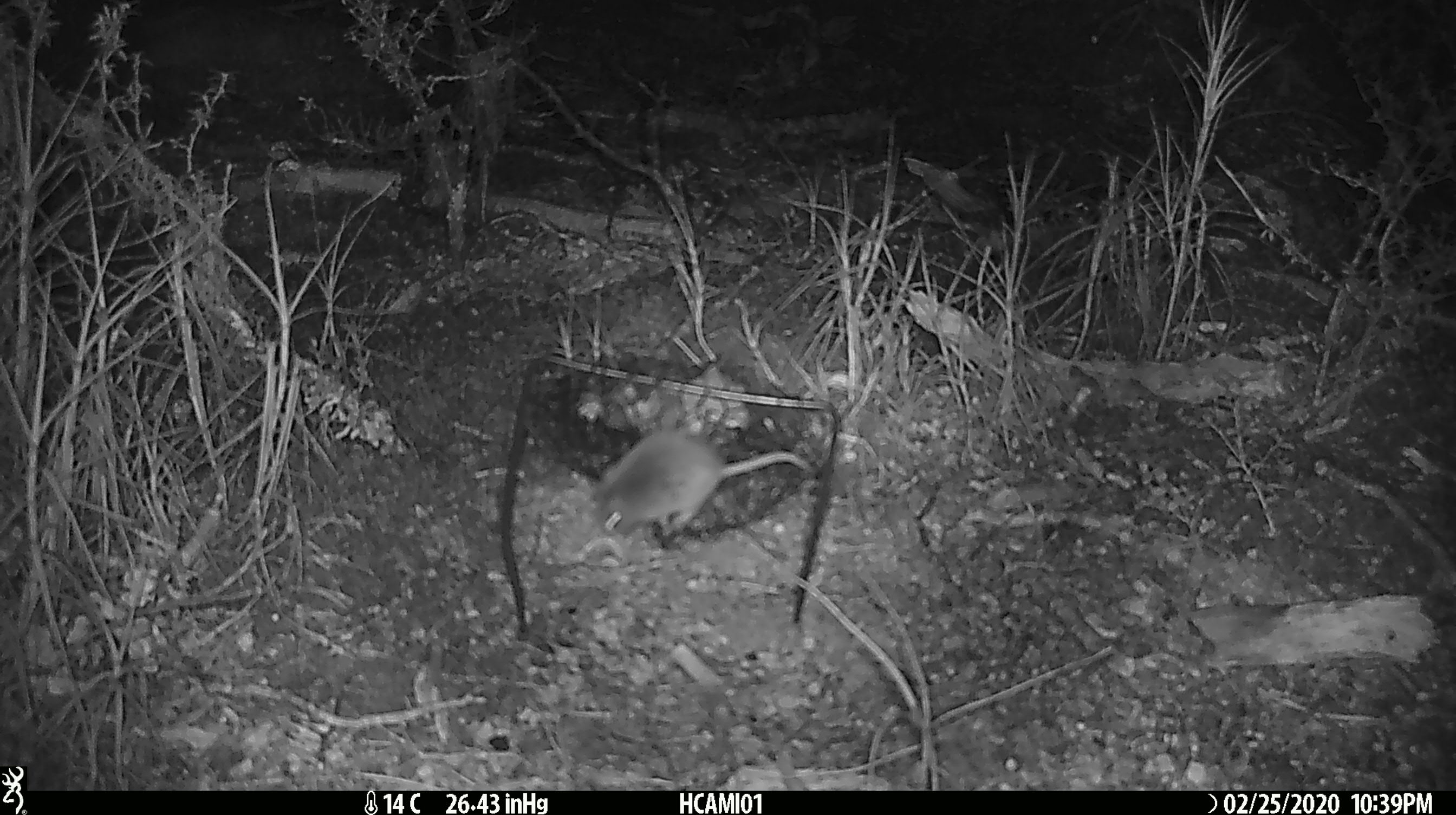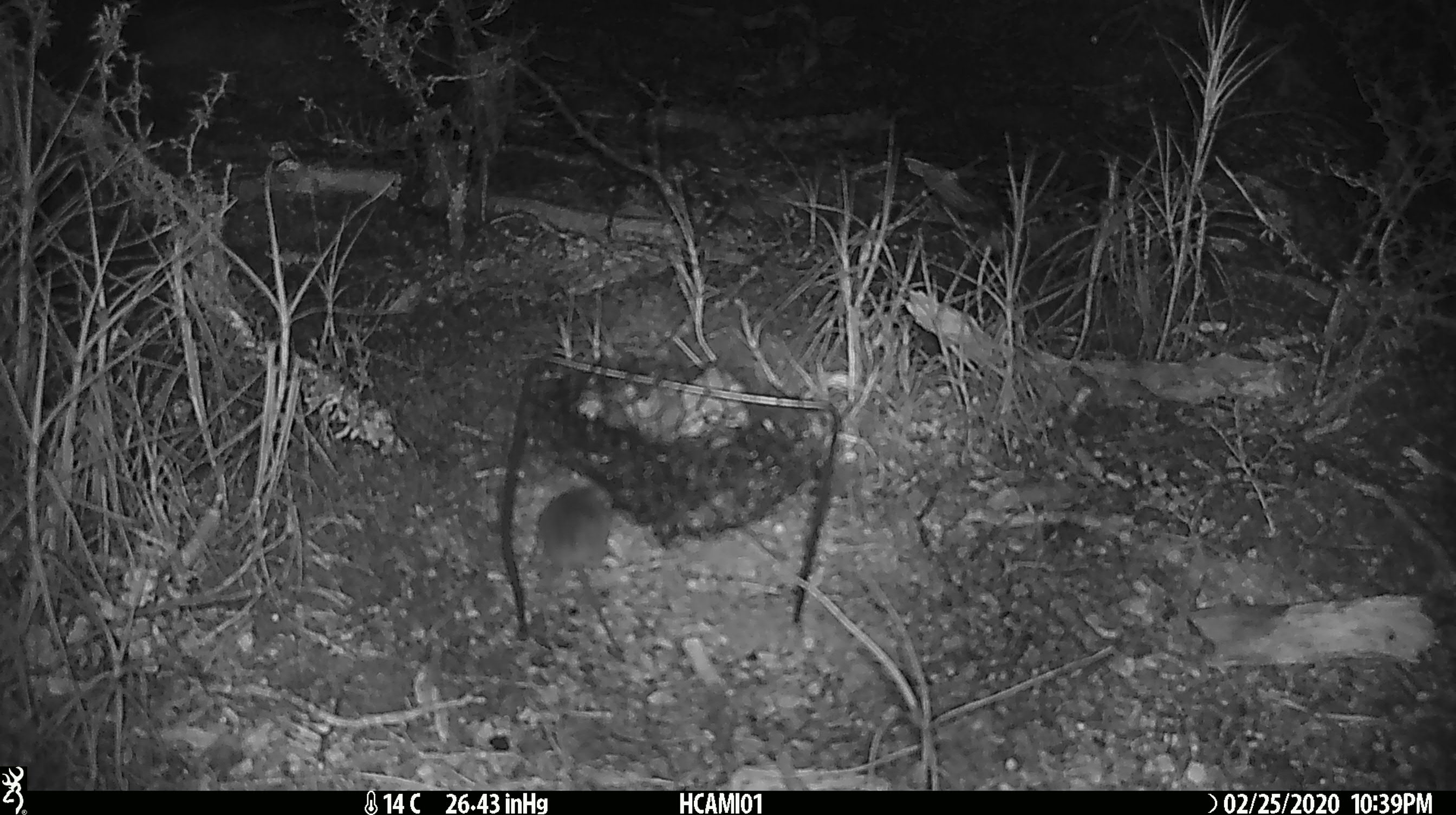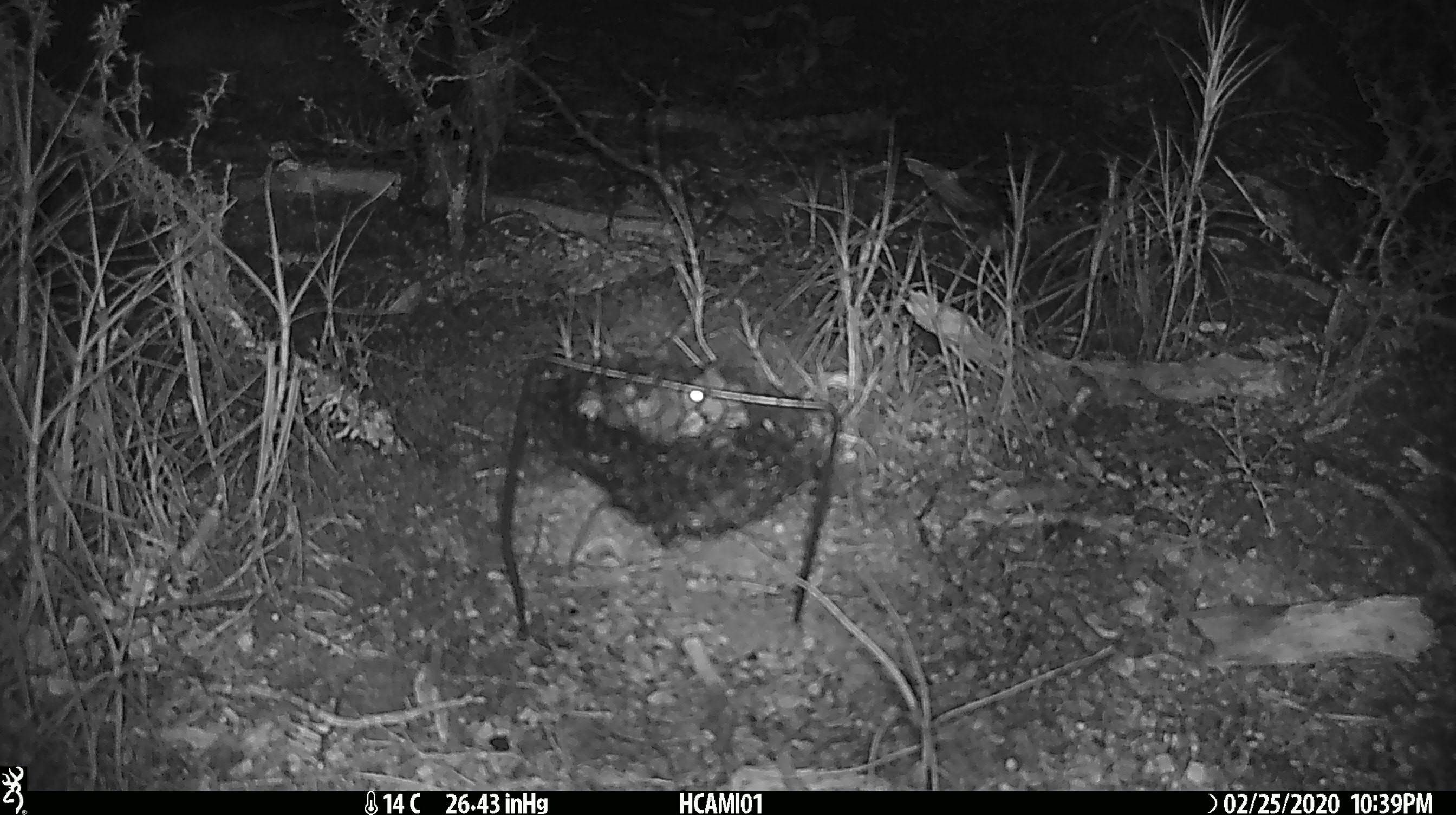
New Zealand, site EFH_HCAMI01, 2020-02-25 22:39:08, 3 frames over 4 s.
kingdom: Animalia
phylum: Chordata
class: Mammalia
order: Rodentia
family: Muridae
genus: Mus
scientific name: Mus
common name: mouse